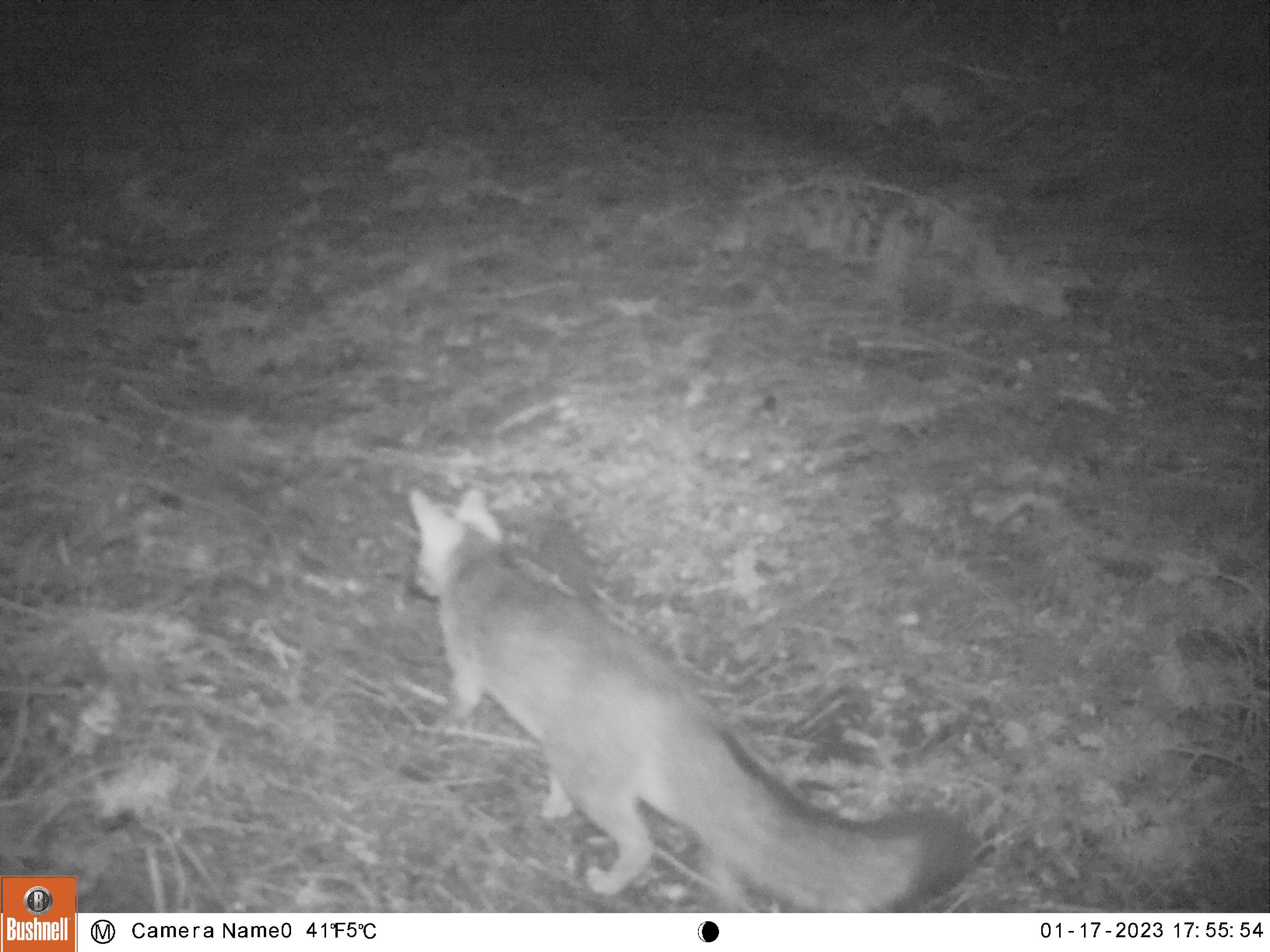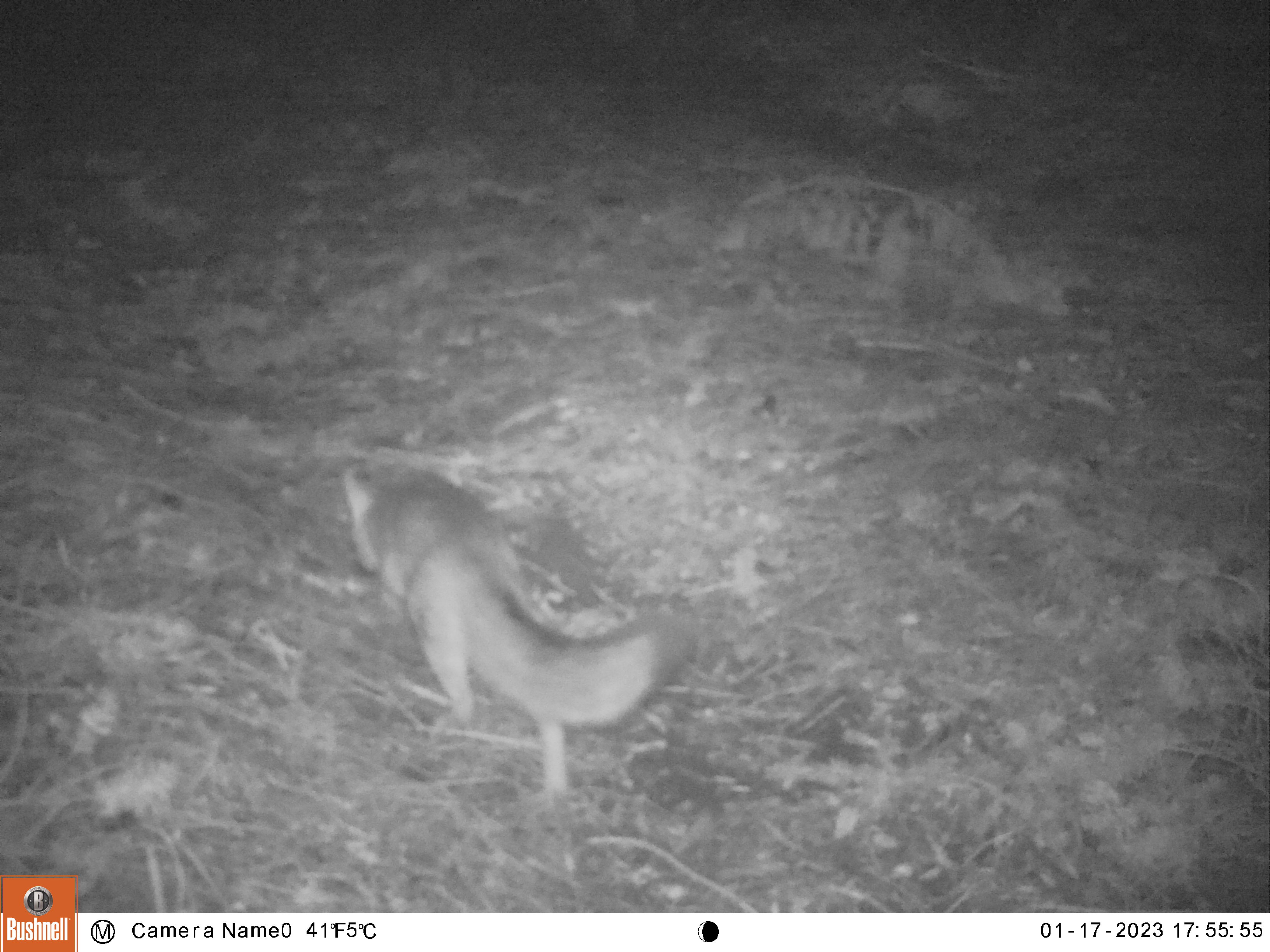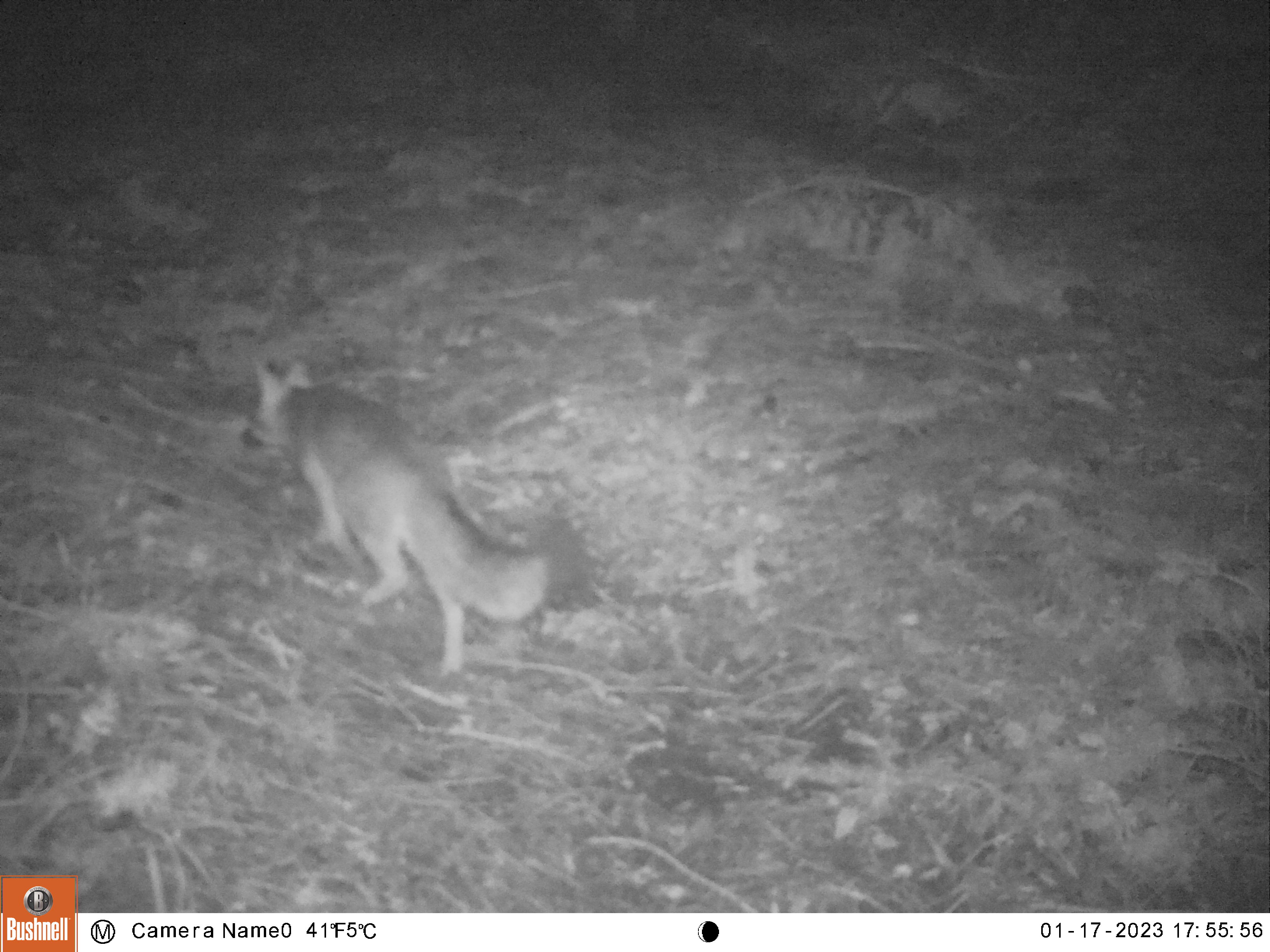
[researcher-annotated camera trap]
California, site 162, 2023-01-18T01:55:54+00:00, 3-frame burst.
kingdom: Animalia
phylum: Chordata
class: Mammalia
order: Carnivora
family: Canidae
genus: Urocyon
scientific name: Urocyon cinereoargenteus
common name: gray fox